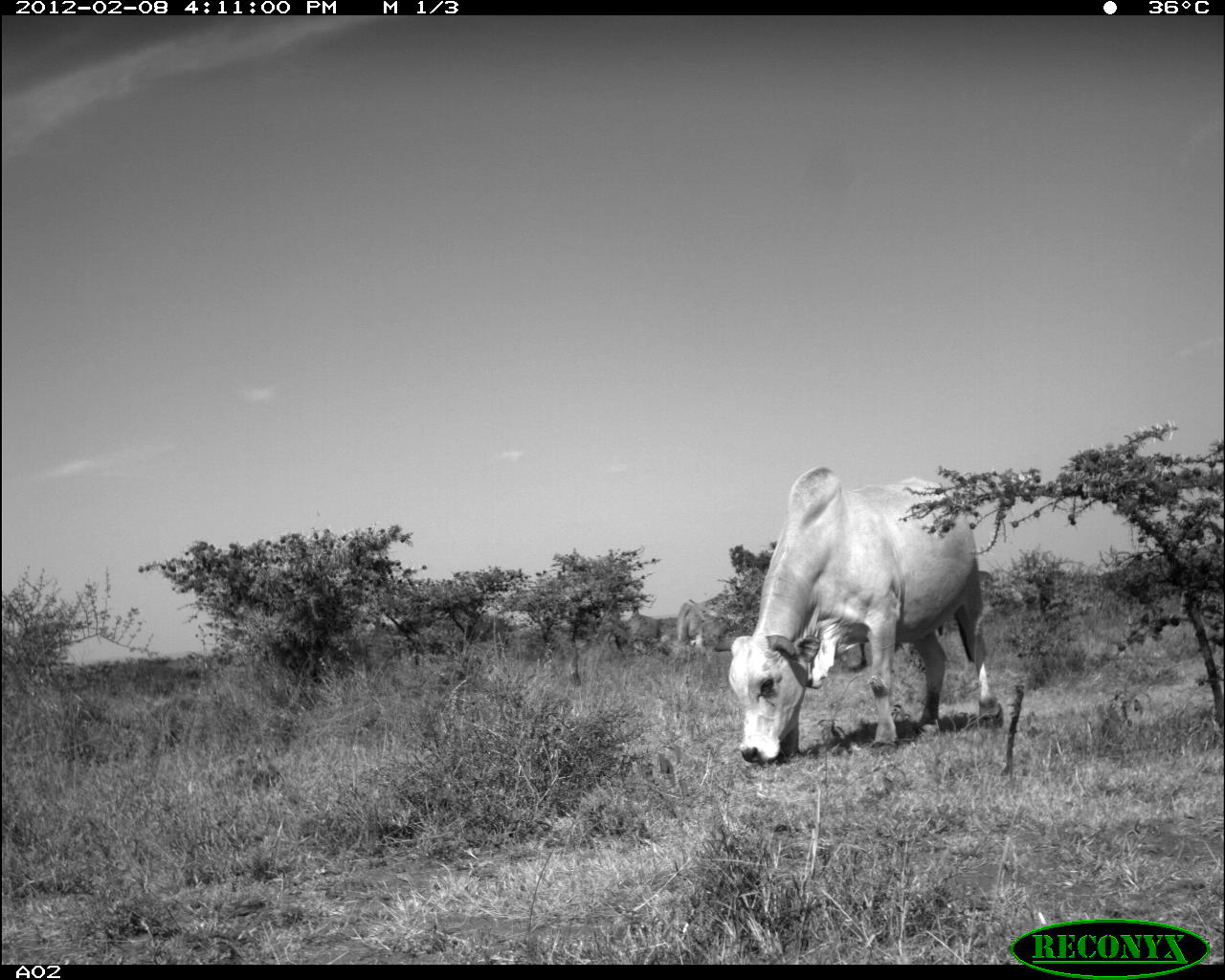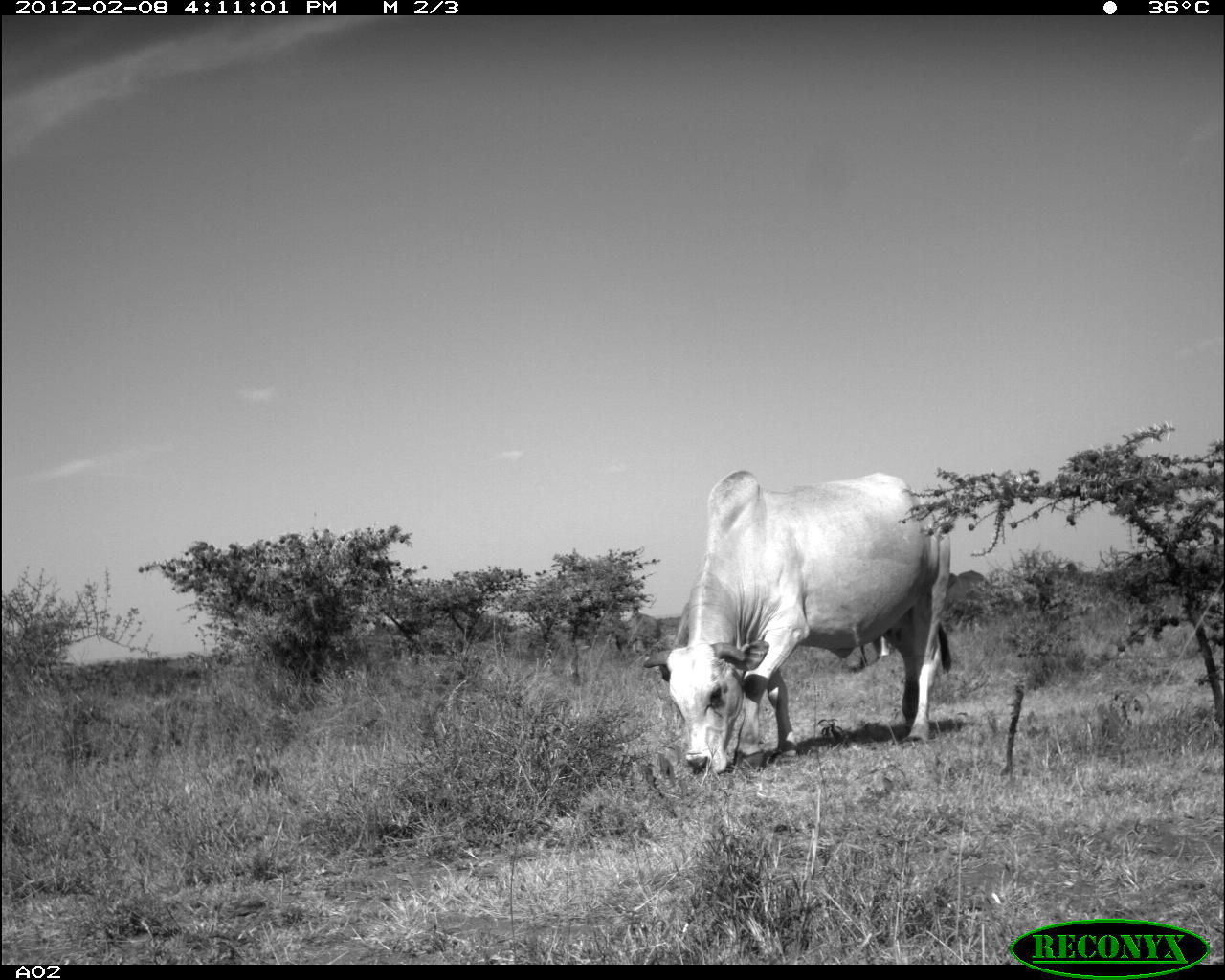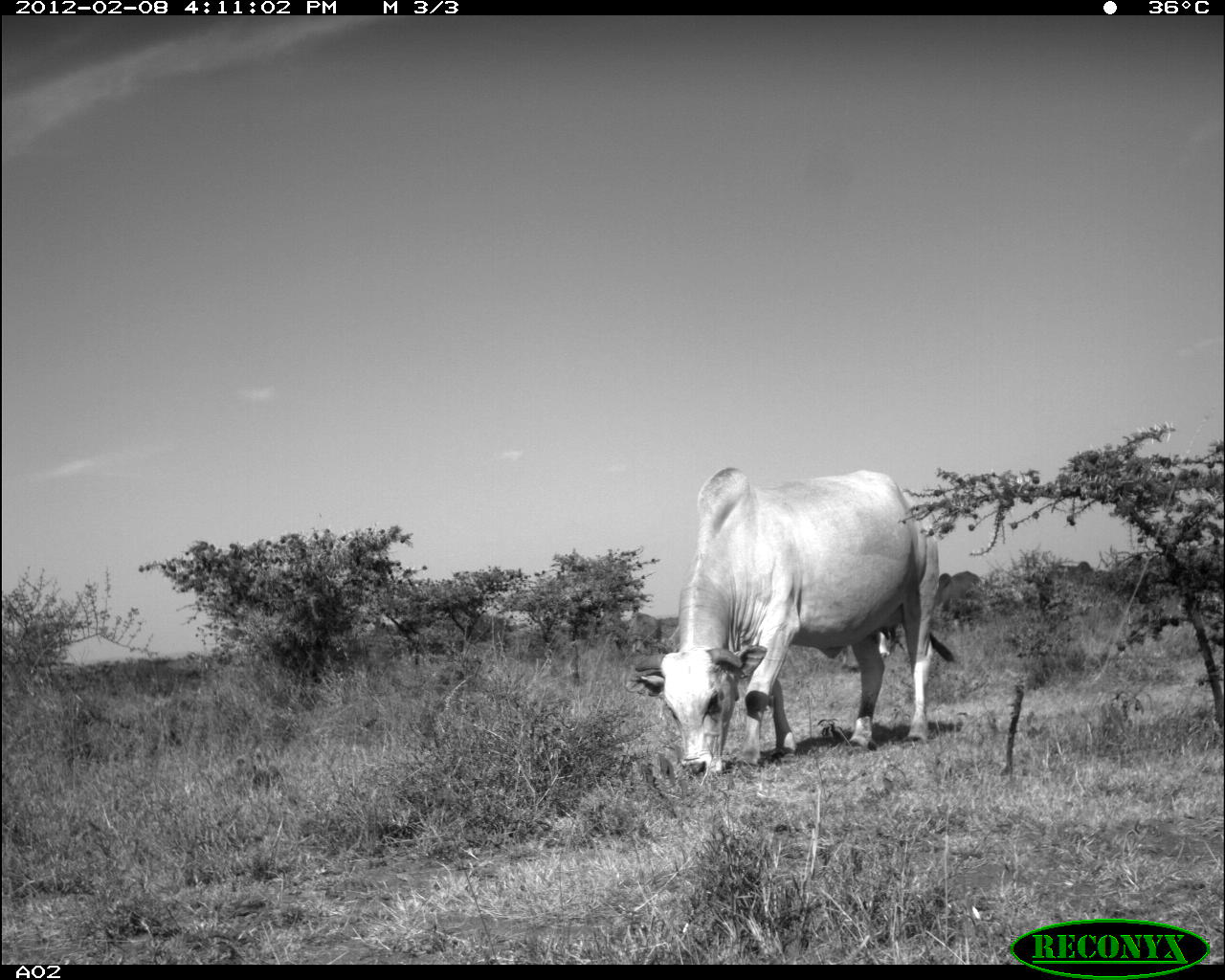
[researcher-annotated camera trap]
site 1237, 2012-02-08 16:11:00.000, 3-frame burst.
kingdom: Animalia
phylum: Chordata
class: Mammalia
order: Artiodactyla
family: Bovidae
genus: Bos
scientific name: Bos taurus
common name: domestic cattle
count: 3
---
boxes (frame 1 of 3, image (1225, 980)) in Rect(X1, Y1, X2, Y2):
bos taurus: Rect(723, 457, 1003, 761); Rect(674, 593, 727, 647); Rect(628, 606, 661, 652)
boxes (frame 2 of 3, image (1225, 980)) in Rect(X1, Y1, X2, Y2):
bos taurus: Rect(638, 465, 955, 778)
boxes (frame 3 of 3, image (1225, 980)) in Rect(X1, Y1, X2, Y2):
bos taurus: Rect(623, 464, 953, 781); Rect(843, 628, 898, 672)